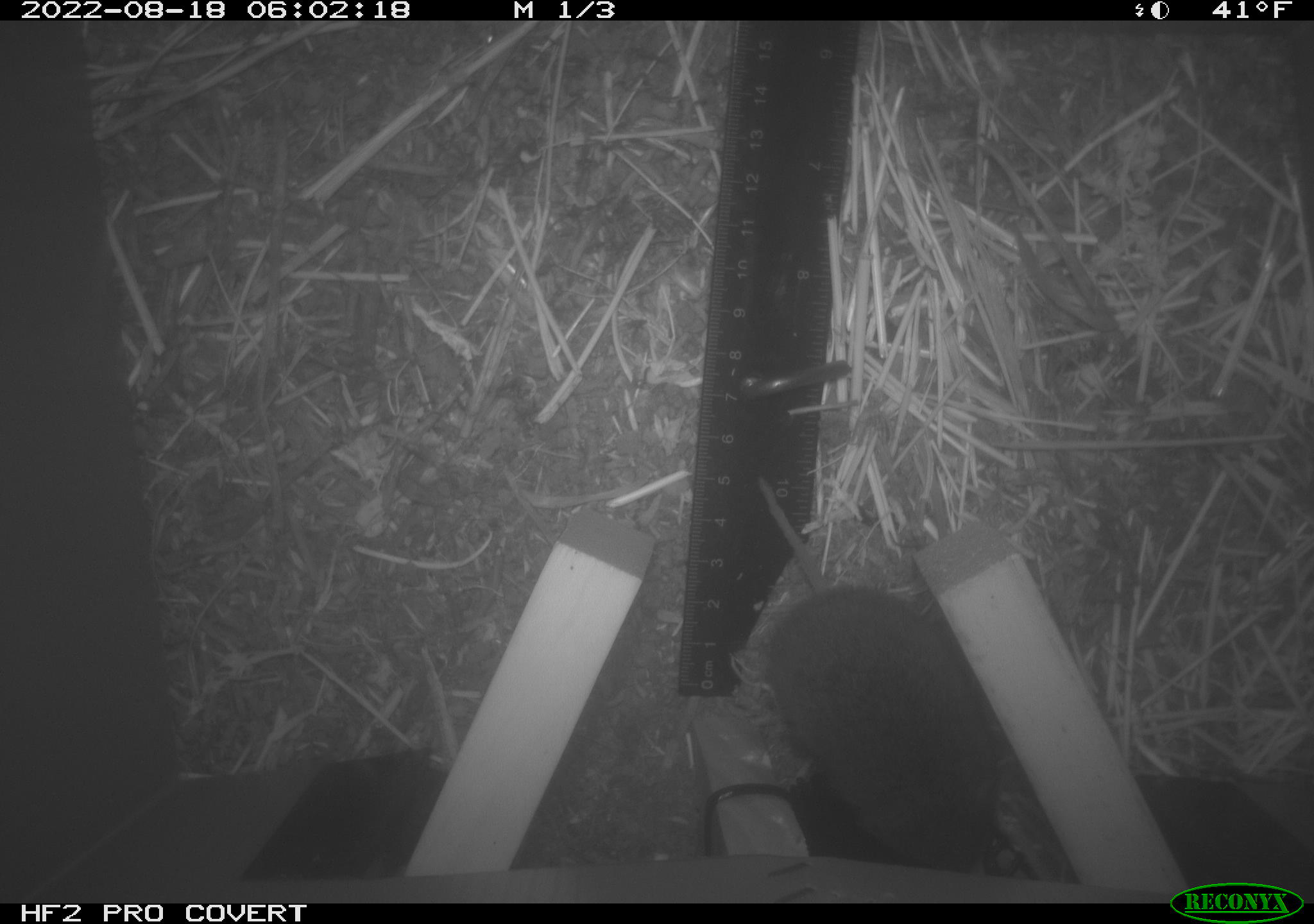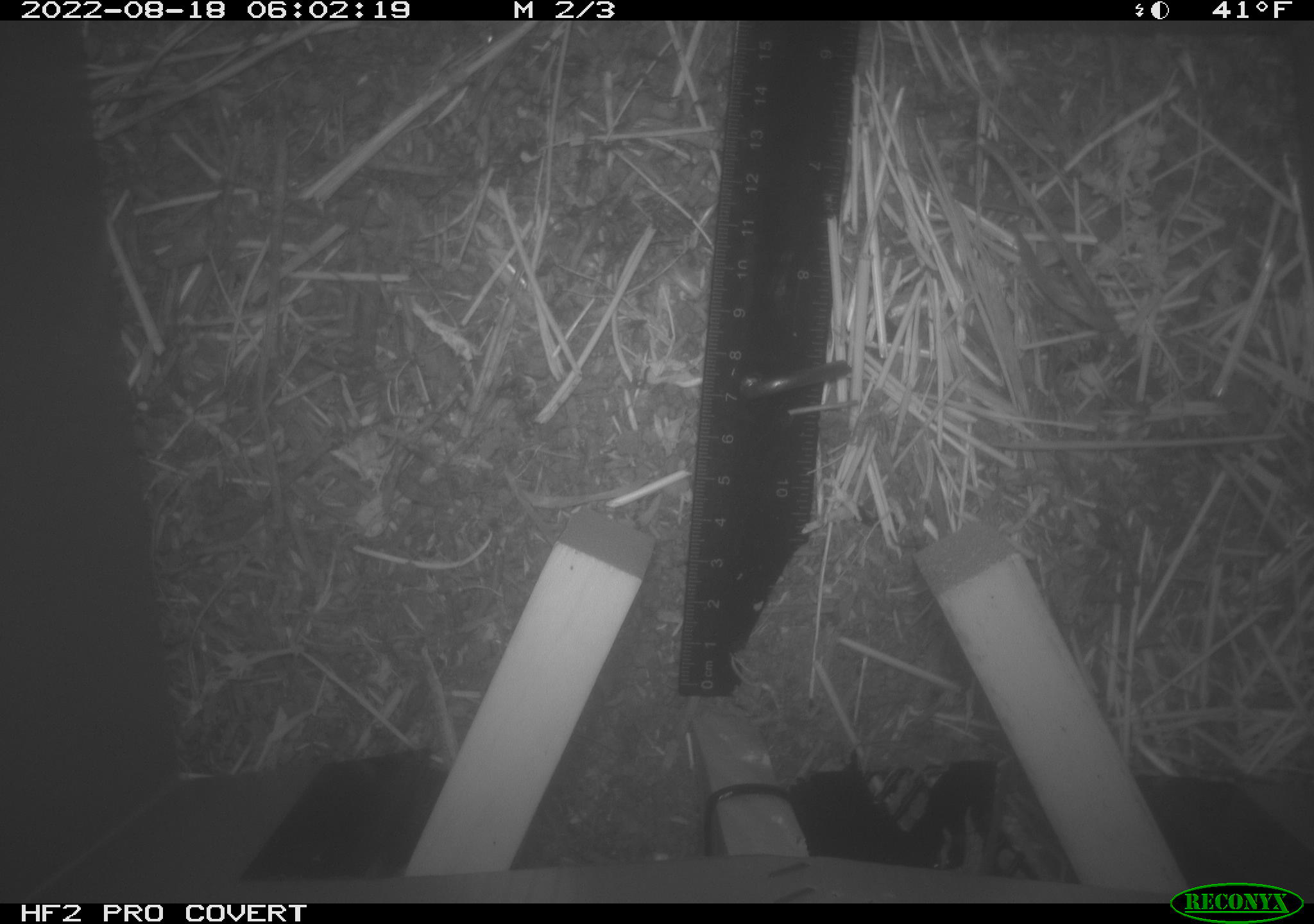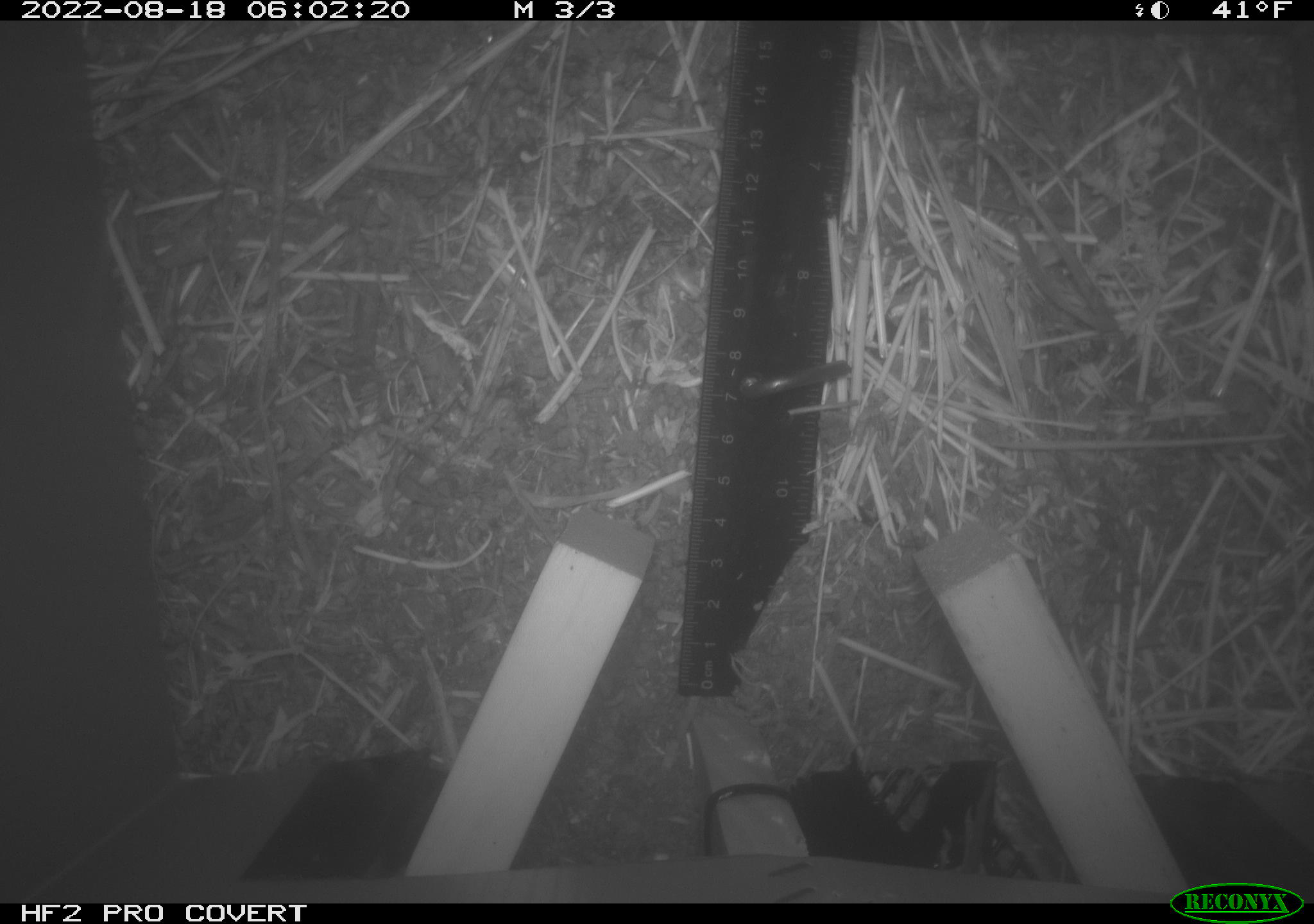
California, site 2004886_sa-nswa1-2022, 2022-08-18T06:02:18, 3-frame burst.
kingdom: Animalia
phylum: Chordata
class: Mammalia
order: Rodentia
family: Cricetidae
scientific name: Cricetidae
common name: hamsters, voles, lemmings, and allies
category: cricetidae family